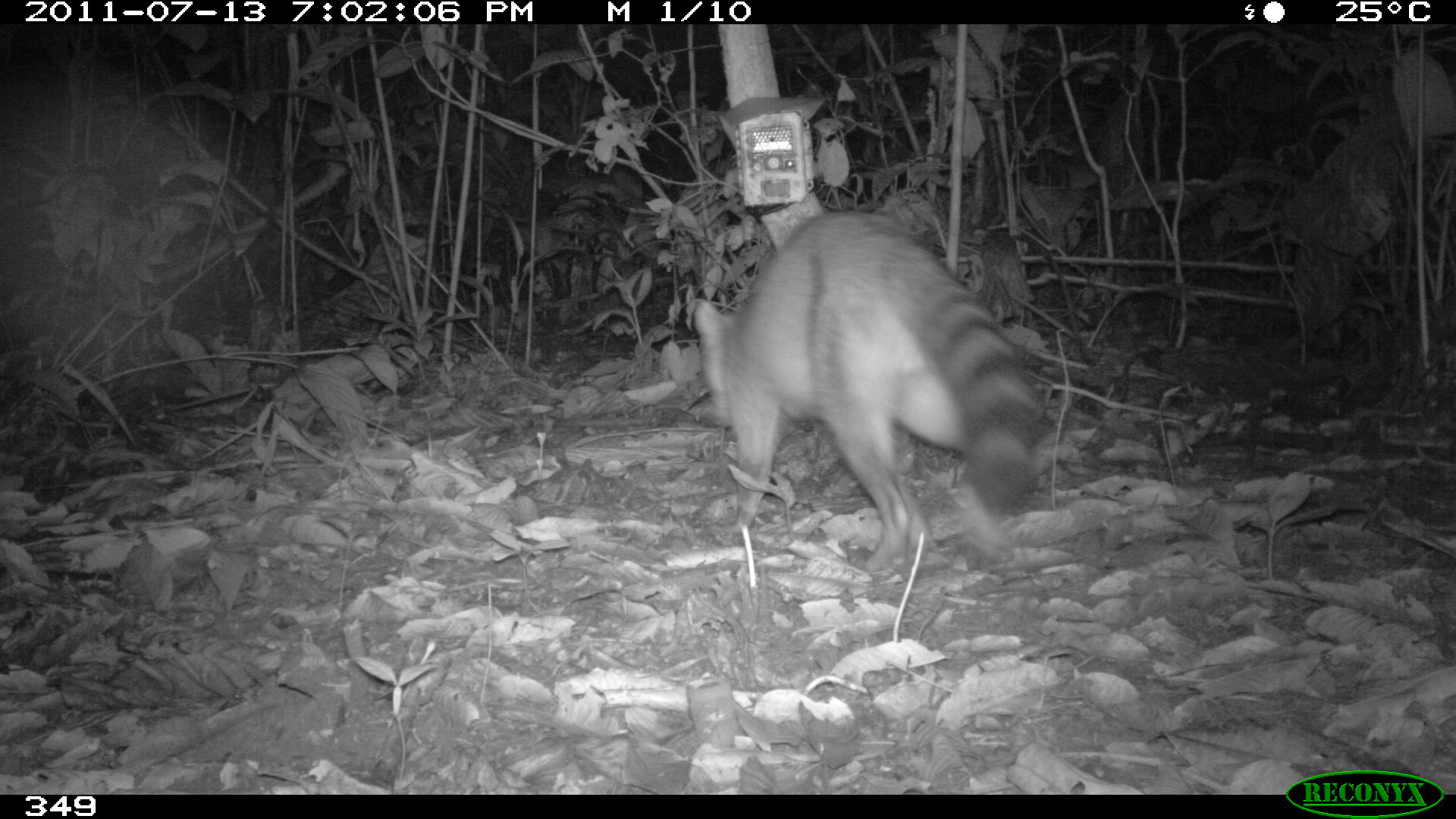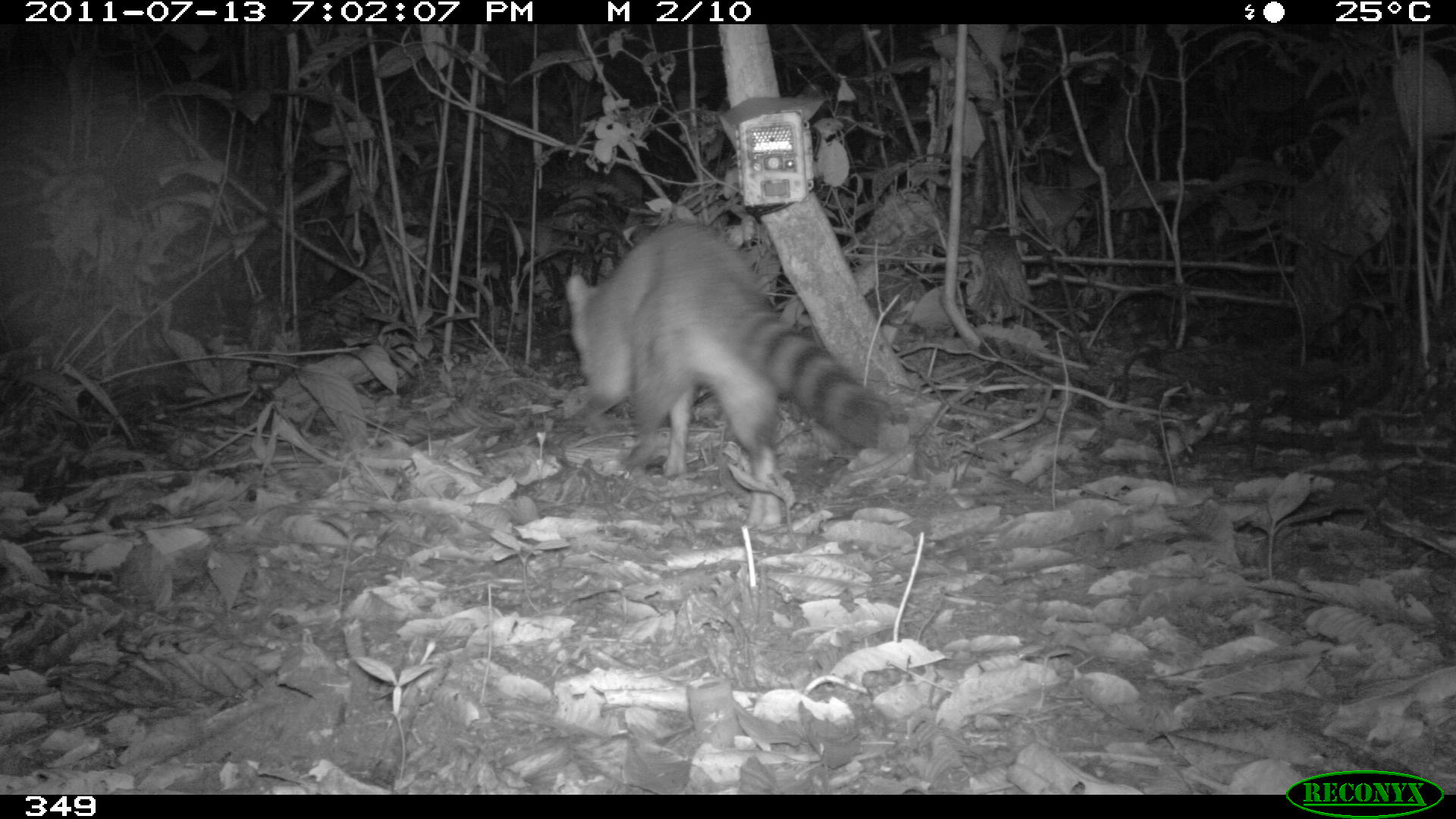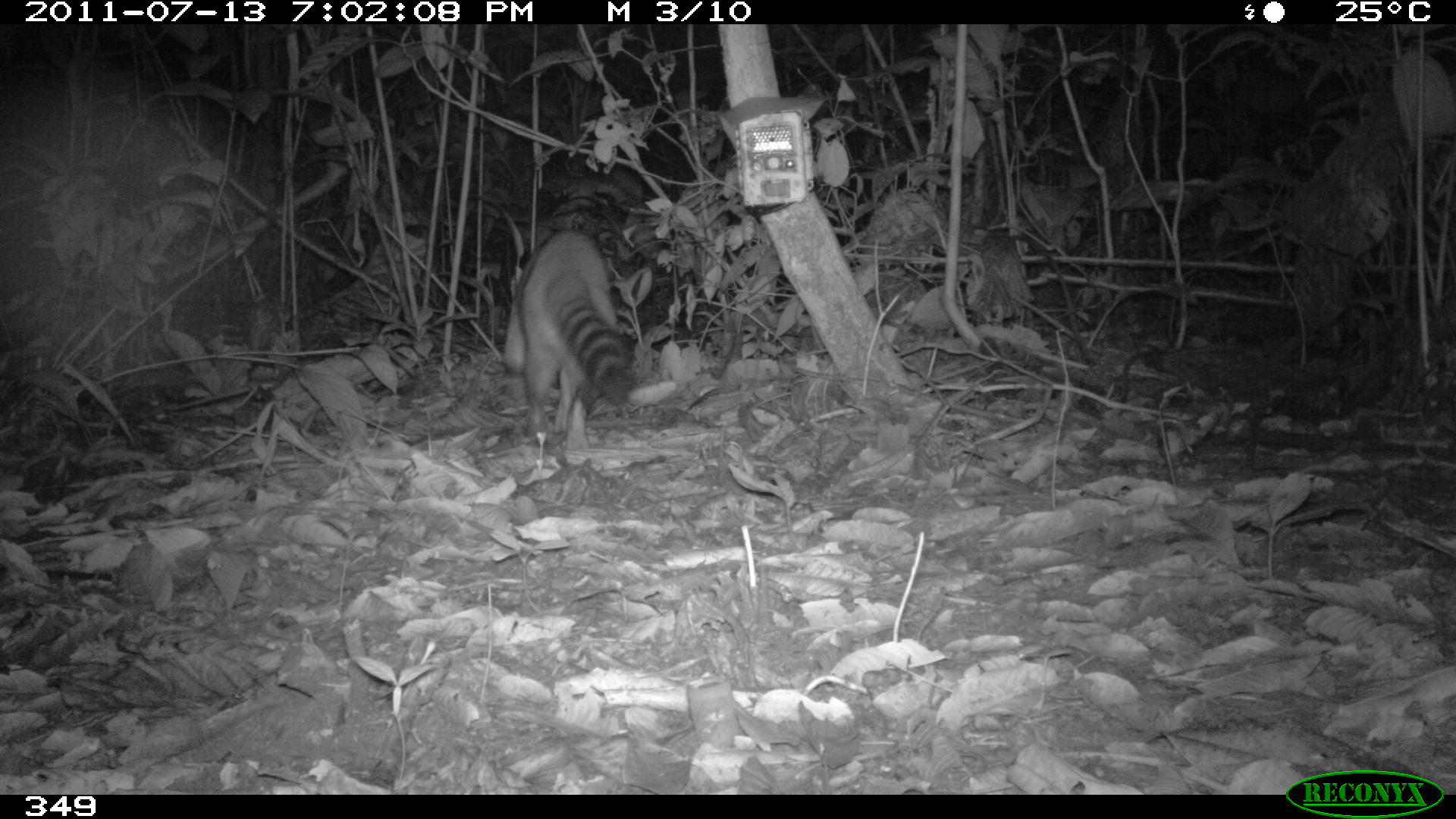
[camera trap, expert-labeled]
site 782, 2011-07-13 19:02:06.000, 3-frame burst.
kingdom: Animalia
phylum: Chordata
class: Mammalia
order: Carnivora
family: Procyonidae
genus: Procyon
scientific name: Procyon cancrivorus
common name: crab-eating raccoon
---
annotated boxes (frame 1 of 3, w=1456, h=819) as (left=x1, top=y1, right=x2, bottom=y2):
procyon cancrivorus: (left=693, top=210, right=1041, bottom=572)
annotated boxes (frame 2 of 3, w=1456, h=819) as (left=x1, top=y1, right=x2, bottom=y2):
procyon cancrivorus: (left=561, top=216, right=880, bottom=529)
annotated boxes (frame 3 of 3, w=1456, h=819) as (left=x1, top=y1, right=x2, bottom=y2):
procyon cancrivorus: (left=499, top=224, right=634, bottom=450)